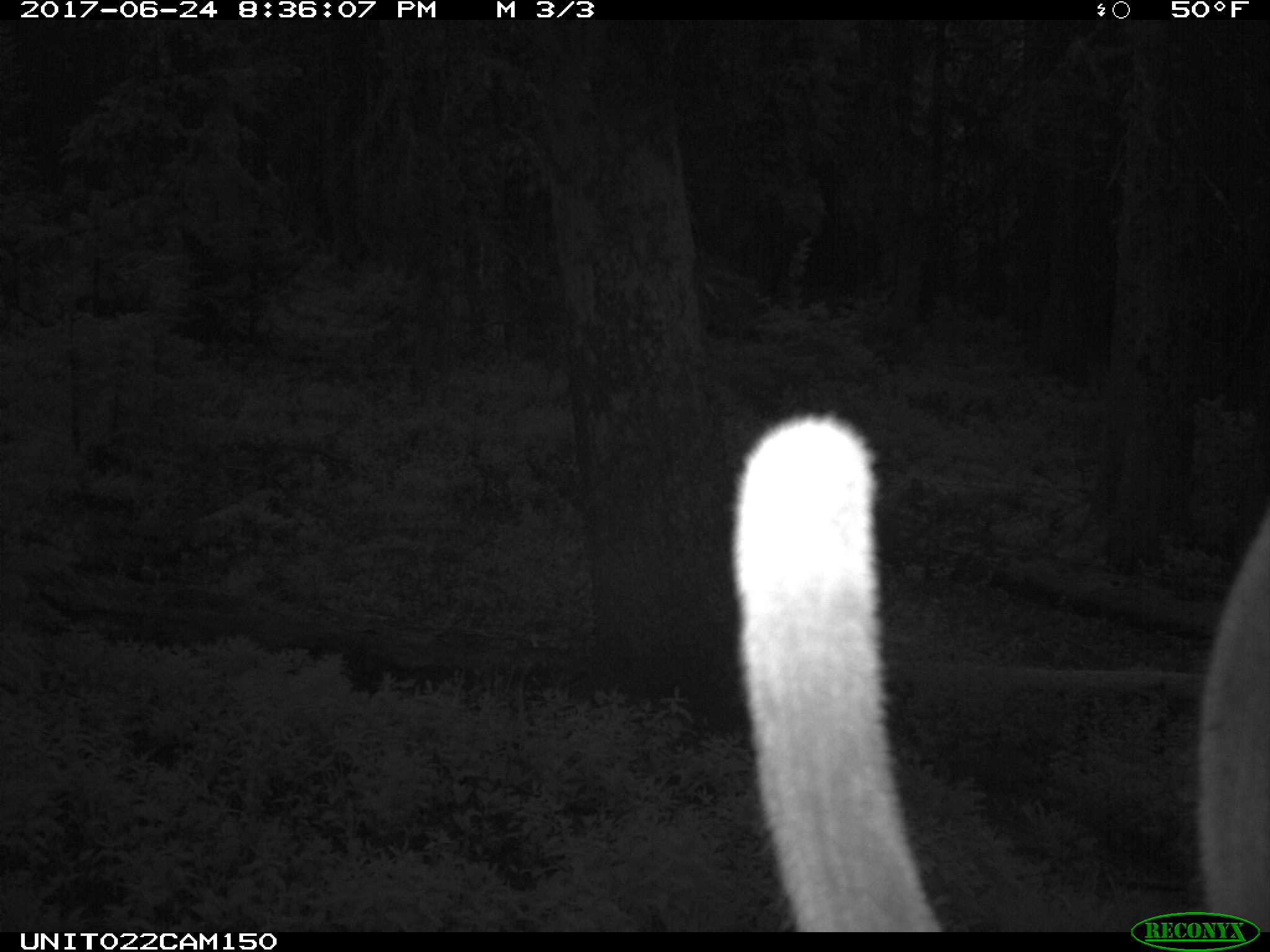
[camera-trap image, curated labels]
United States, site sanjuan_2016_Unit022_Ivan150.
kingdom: Animalia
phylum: Chordata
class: Mammalia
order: Artiodactyla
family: Cervidae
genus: Cervus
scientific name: Cervus elaphus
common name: red deer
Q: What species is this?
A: Cervus elaphus (red deer).